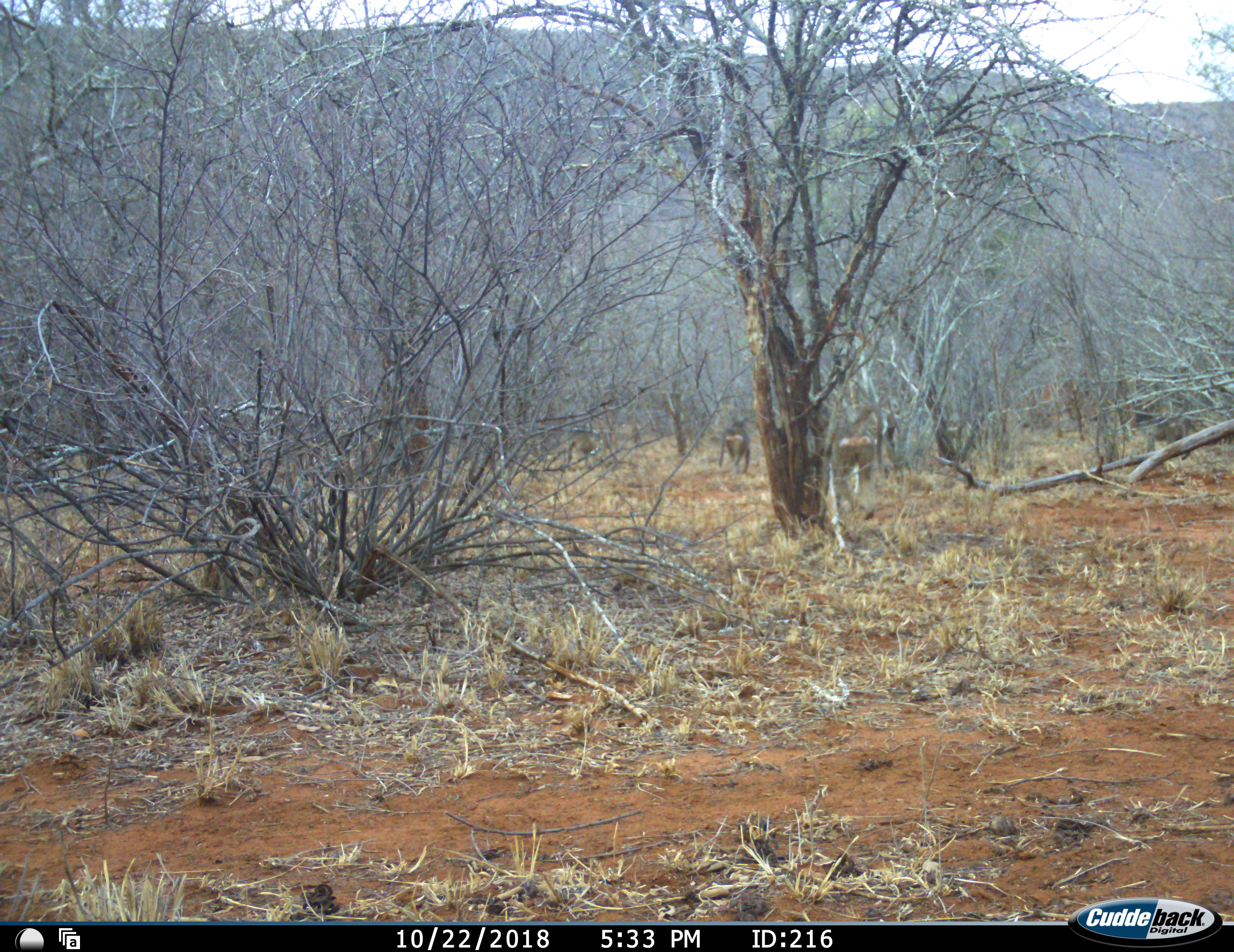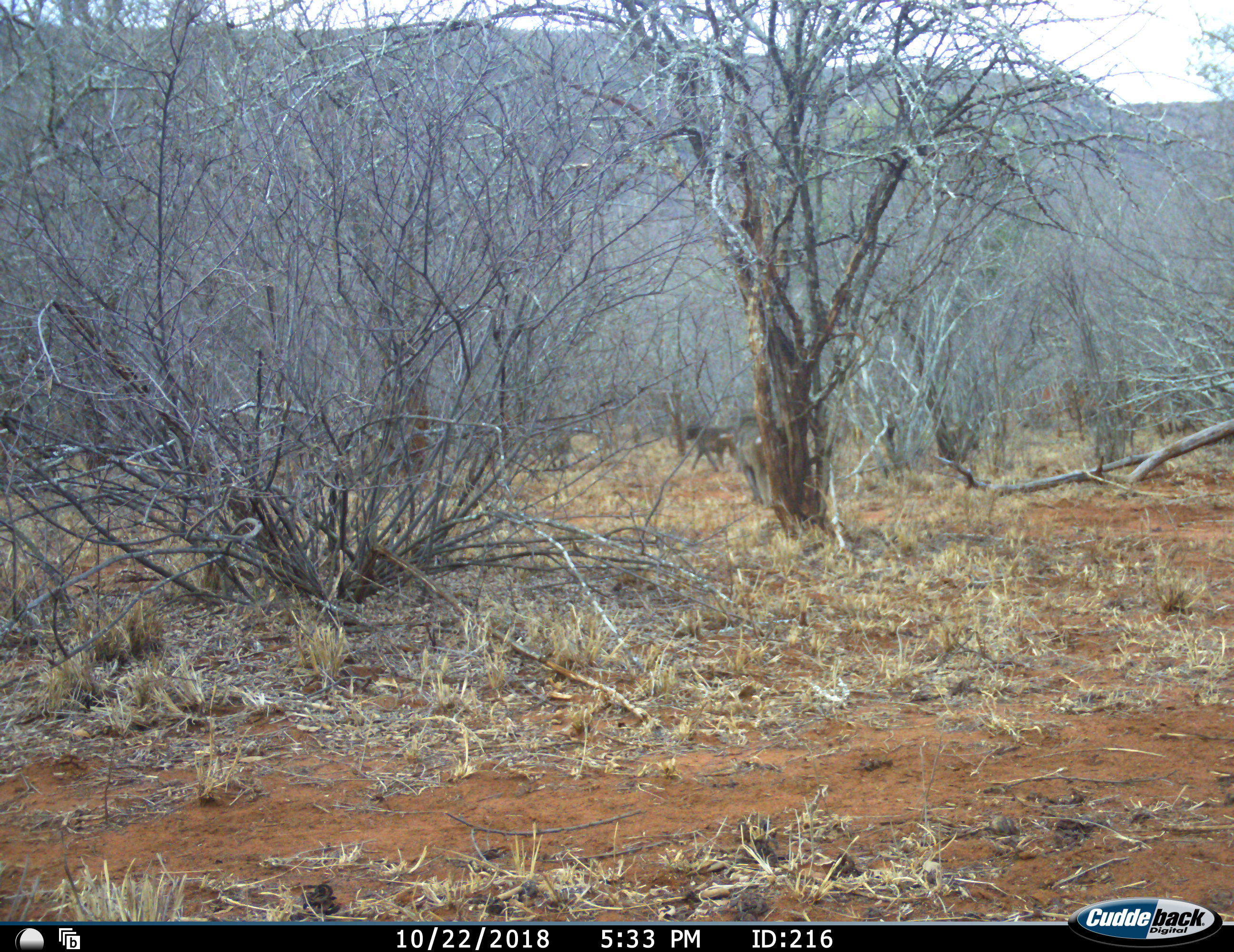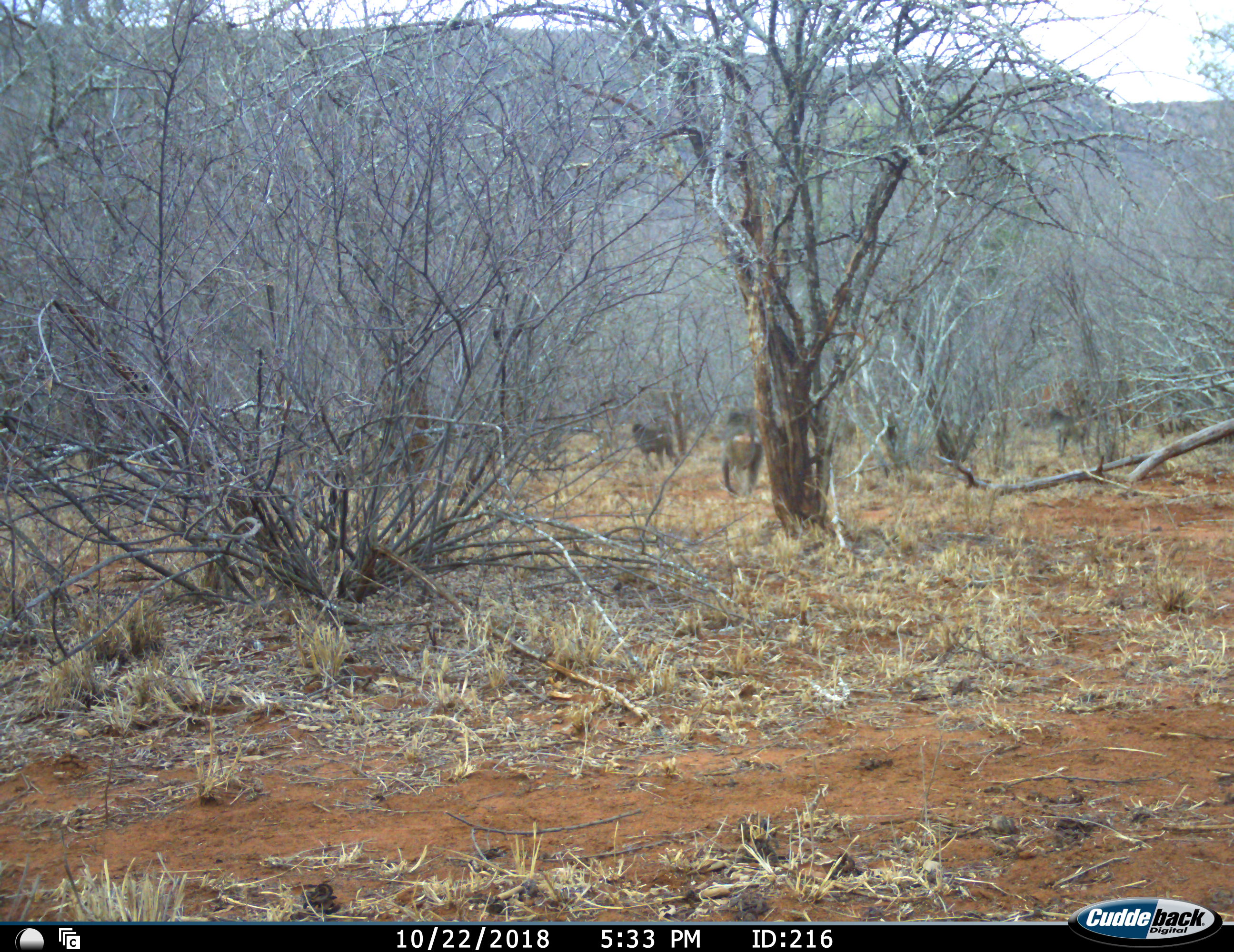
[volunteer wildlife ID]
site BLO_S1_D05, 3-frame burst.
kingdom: Animalia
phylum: Chordata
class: Mammalia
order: Primates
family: Cercopithecidae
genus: Papio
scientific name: Papio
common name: baboon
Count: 6.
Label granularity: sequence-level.